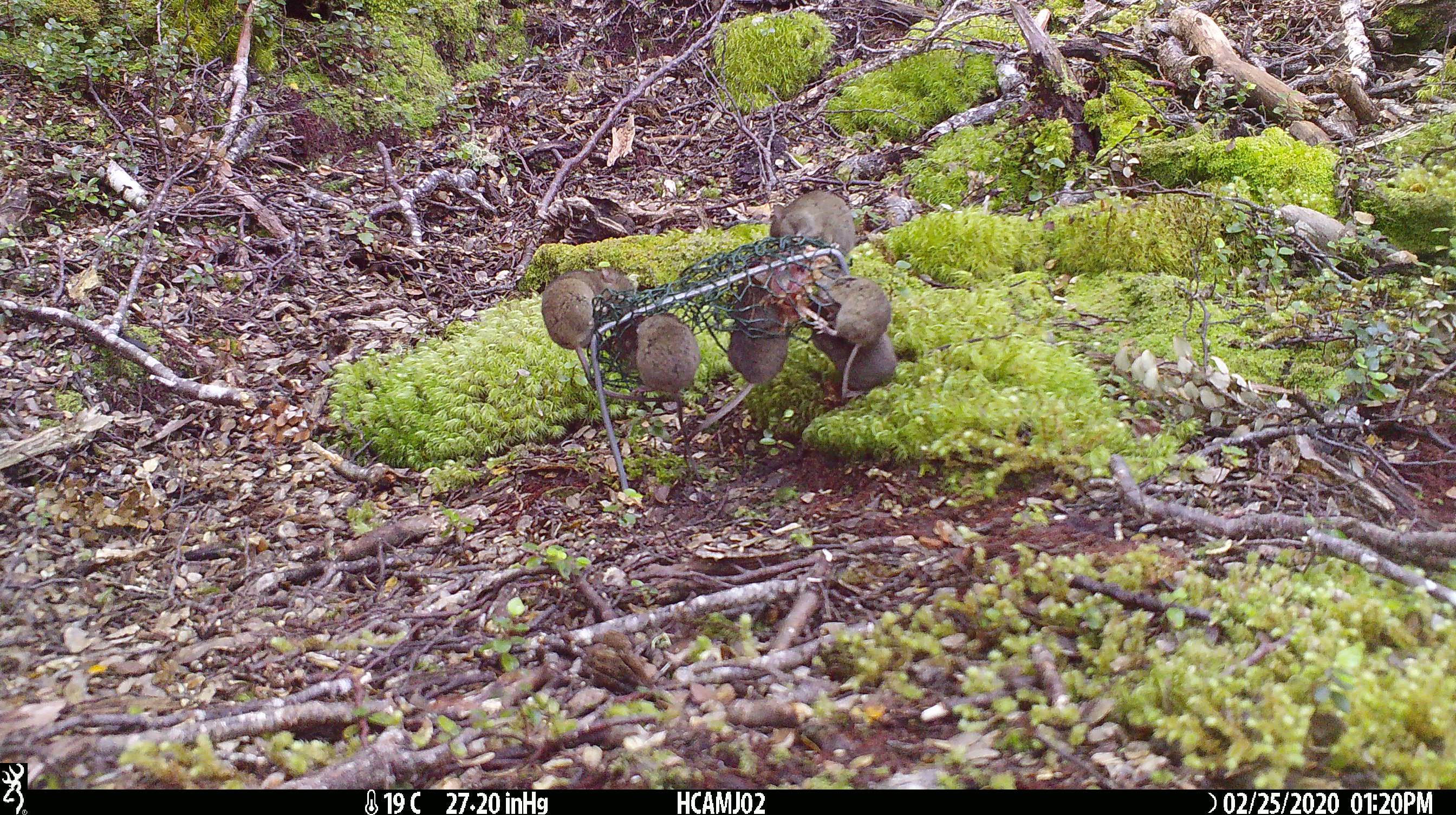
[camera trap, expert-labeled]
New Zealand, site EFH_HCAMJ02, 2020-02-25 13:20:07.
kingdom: Animalia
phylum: Chordata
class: Mammalia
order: Rodentia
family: Muridae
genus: Mus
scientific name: Mus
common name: mouse